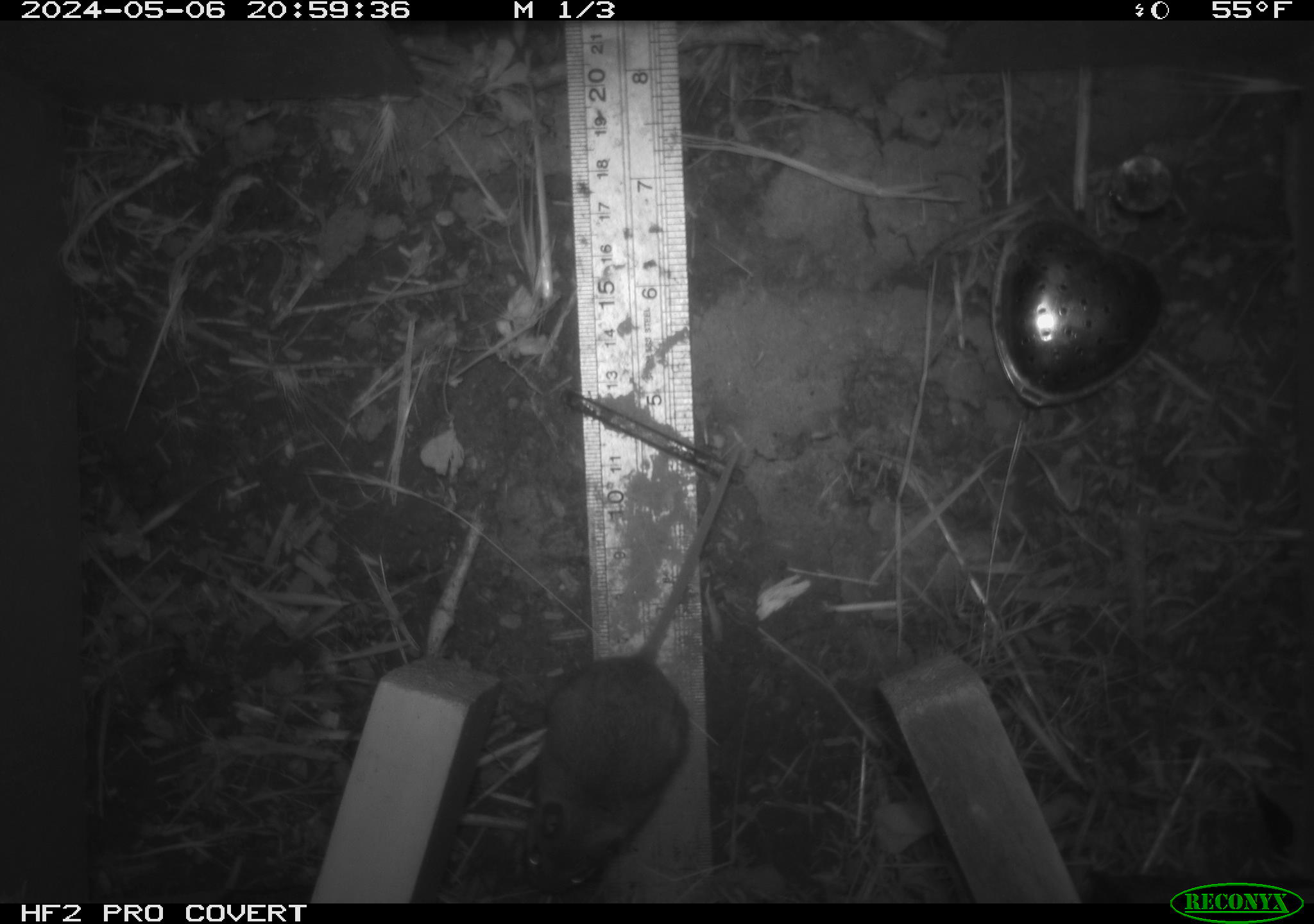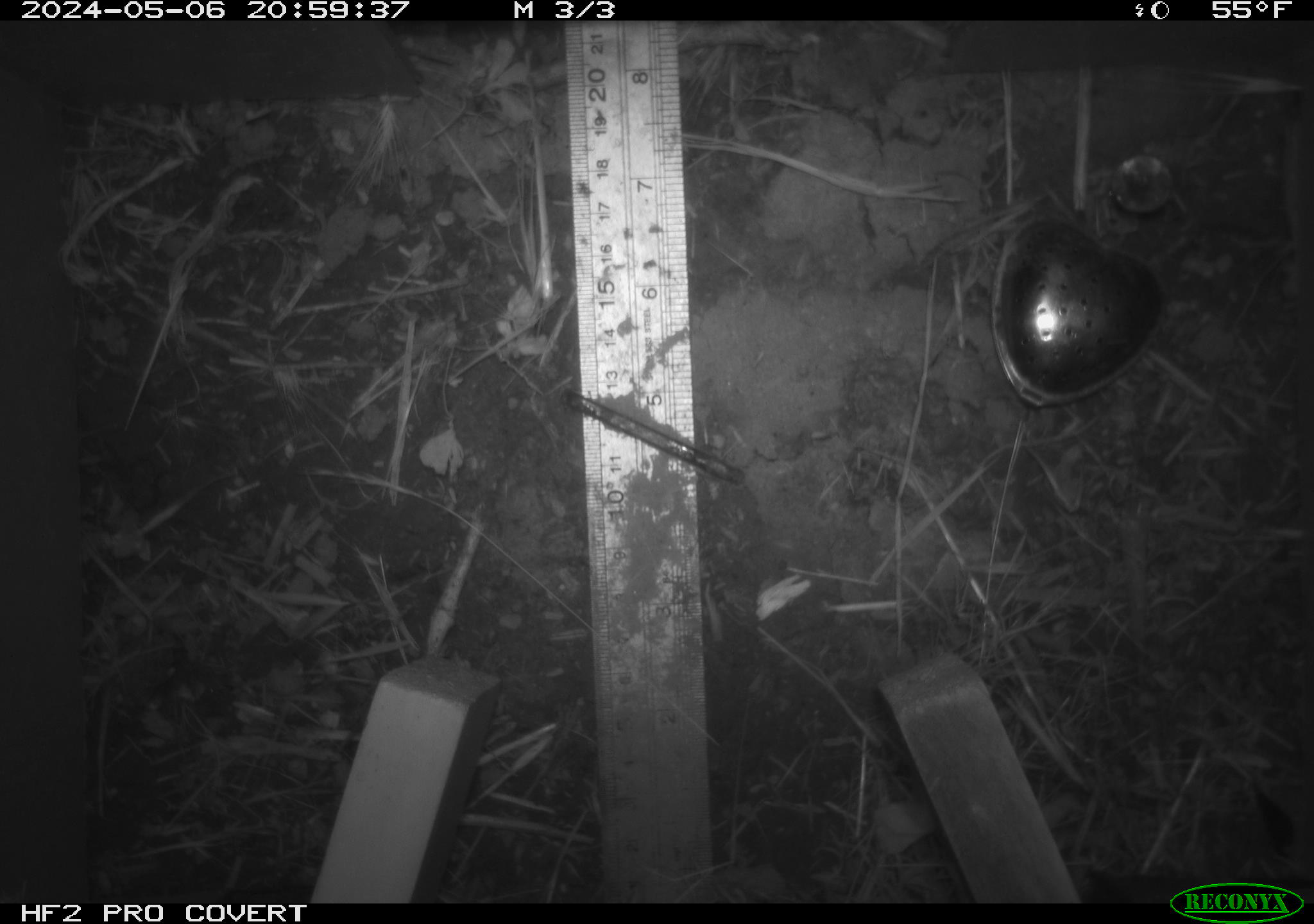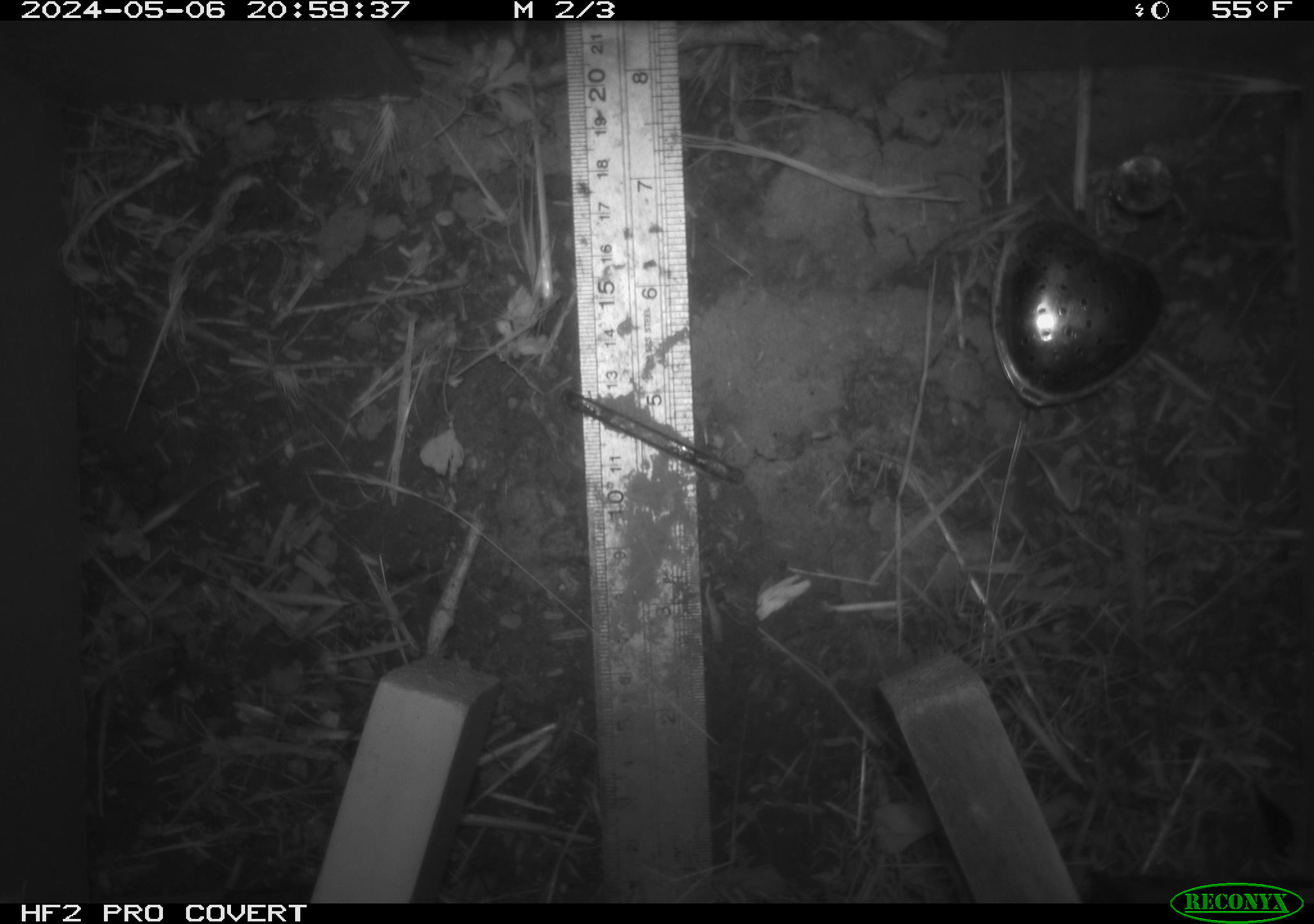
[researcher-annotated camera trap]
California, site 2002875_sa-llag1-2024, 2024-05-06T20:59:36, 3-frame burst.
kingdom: Animalia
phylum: Chordata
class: Mammalia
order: Rodentia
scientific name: Rodentia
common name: mouse species